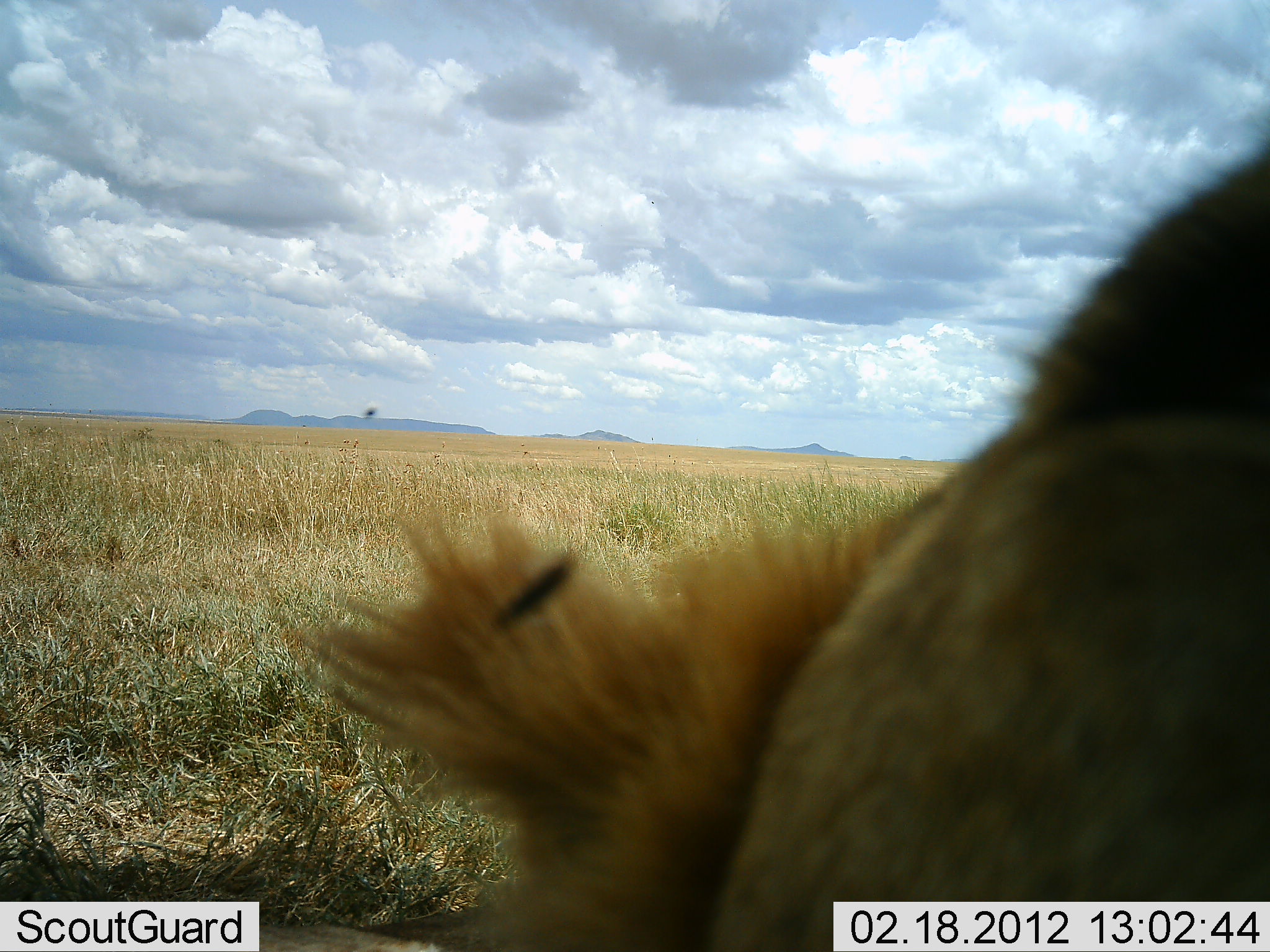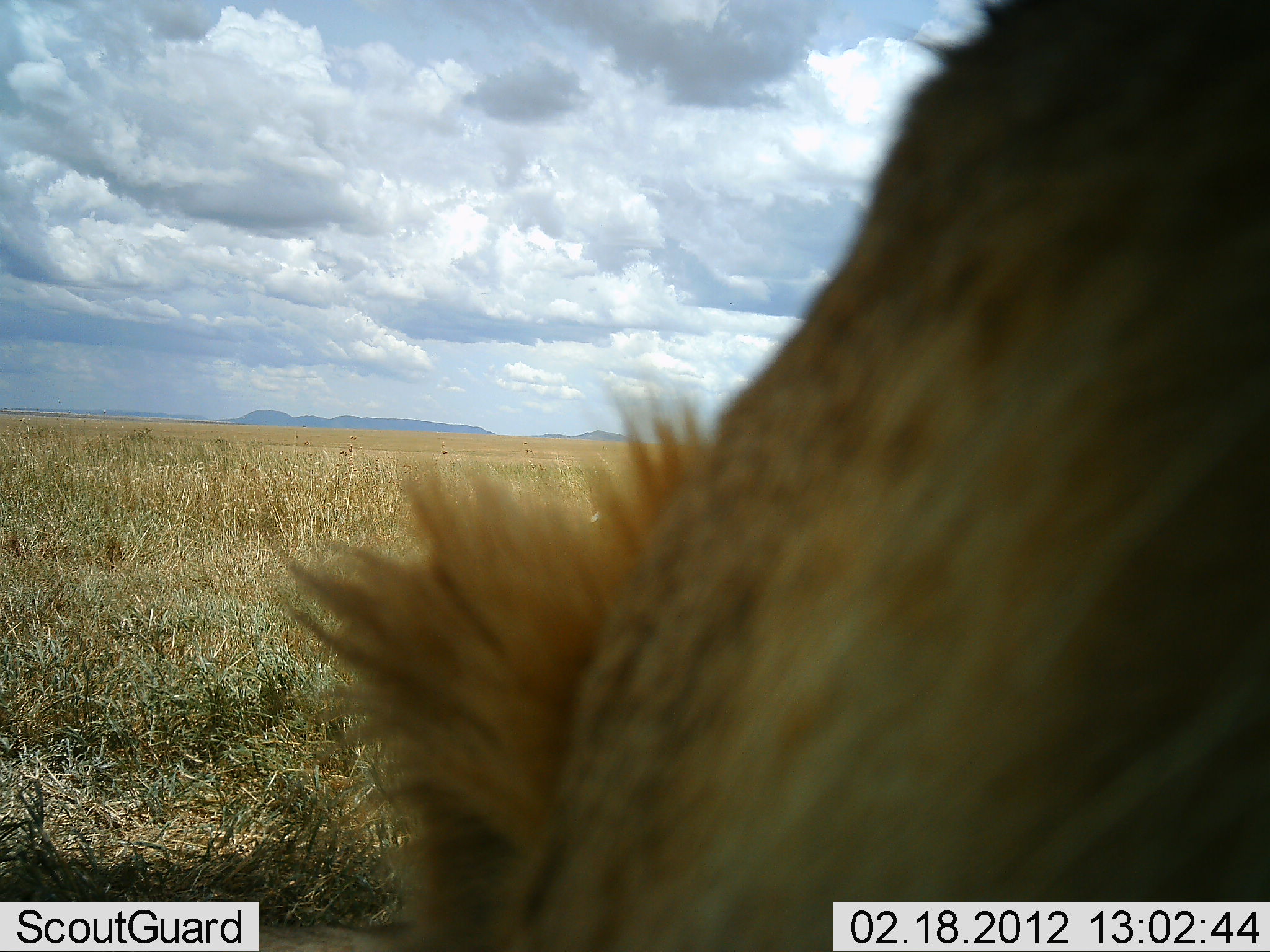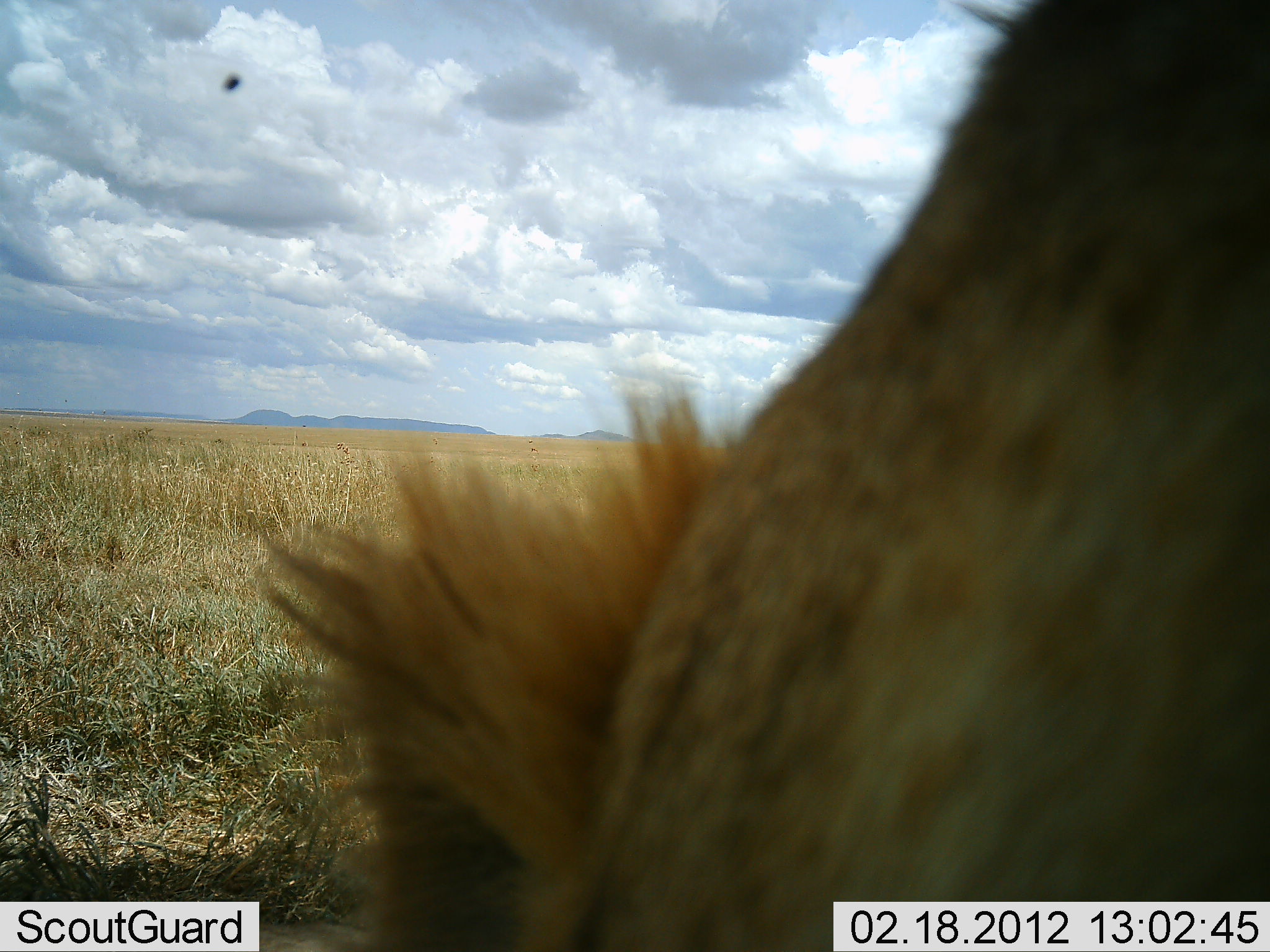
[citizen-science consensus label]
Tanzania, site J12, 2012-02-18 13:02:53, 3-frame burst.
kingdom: Animalia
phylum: Chordata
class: Mammalia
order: Carnivora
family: Felidae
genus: Panthera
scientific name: Panthera leo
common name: lion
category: lionmale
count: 1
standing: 67%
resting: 22%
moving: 22%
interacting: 0%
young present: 0%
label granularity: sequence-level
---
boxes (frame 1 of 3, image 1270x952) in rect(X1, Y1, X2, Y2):
animal: rect(0, 100, 1269, 952)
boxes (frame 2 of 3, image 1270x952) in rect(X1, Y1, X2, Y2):
animal: rect(0, 0, 1270, 952)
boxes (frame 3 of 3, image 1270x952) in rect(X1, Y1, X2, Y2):
animal: rect(0, 1, 1269, 952)